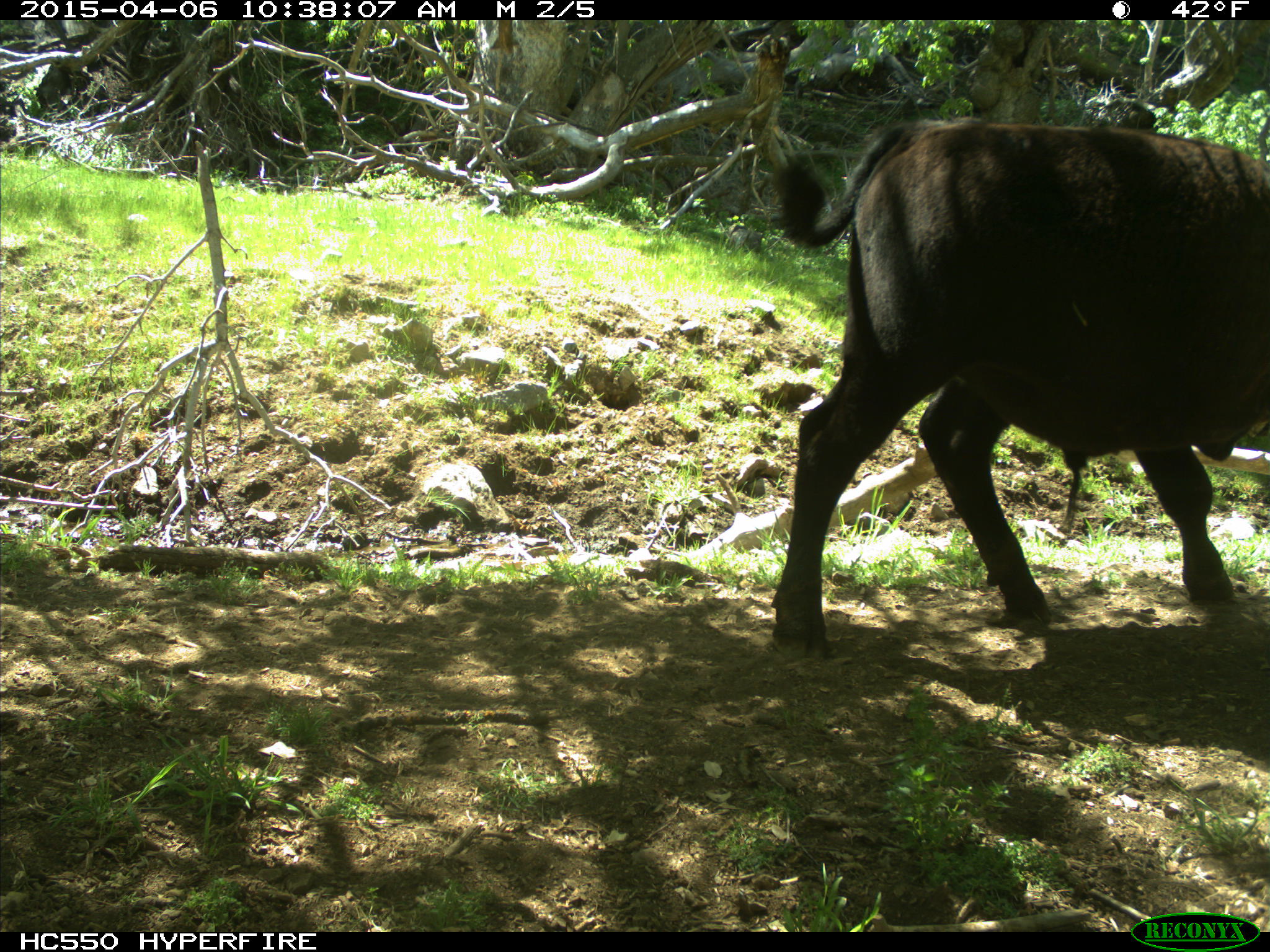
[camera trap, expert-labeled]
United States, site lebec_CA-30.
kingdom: Animalia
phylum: Chordata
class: Mammalia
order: Artiodactyla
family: Bovidae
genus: Bos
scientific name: Bos taurus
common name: domestic cow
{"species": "Bos taurus (domestic cow)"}